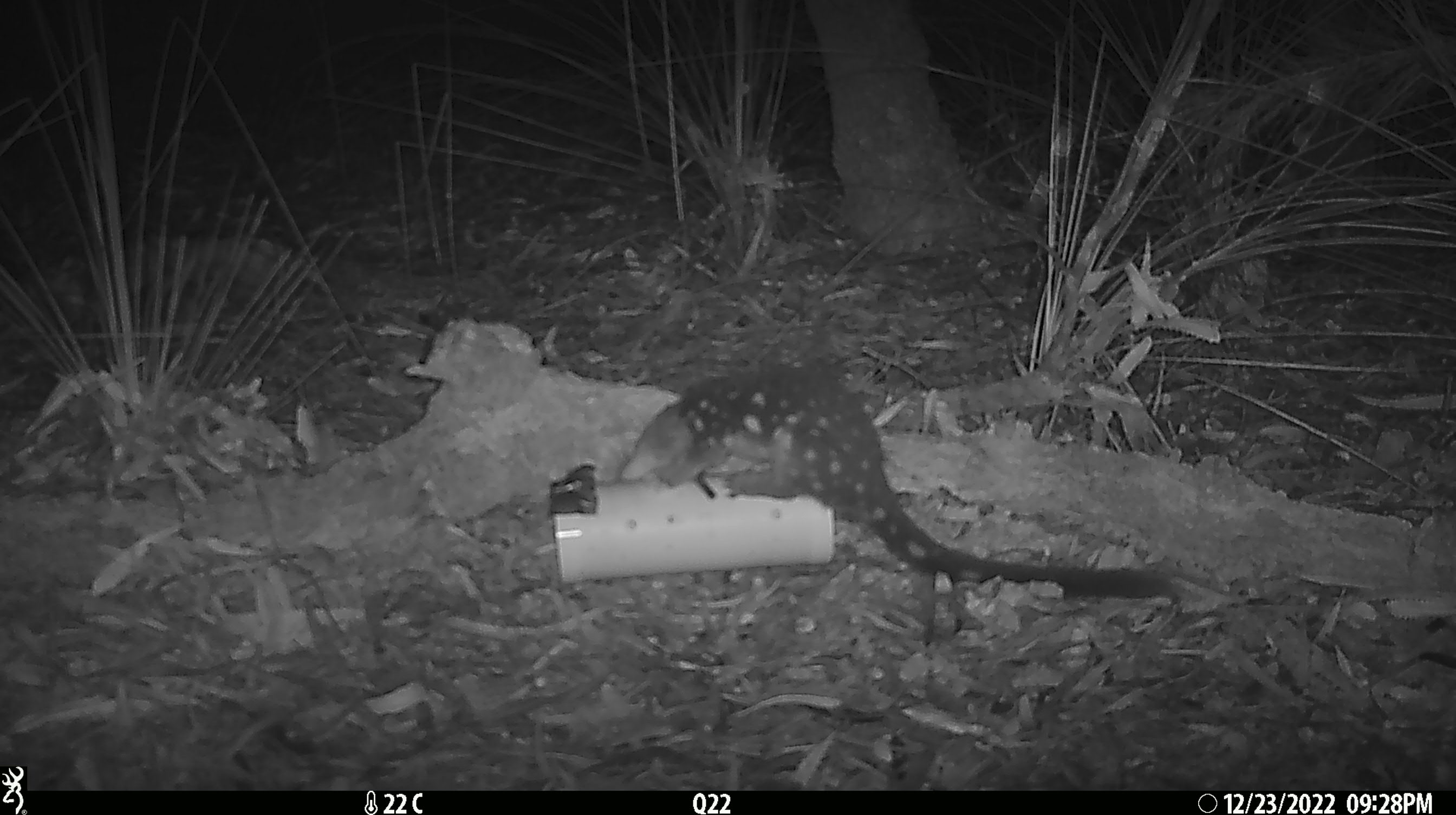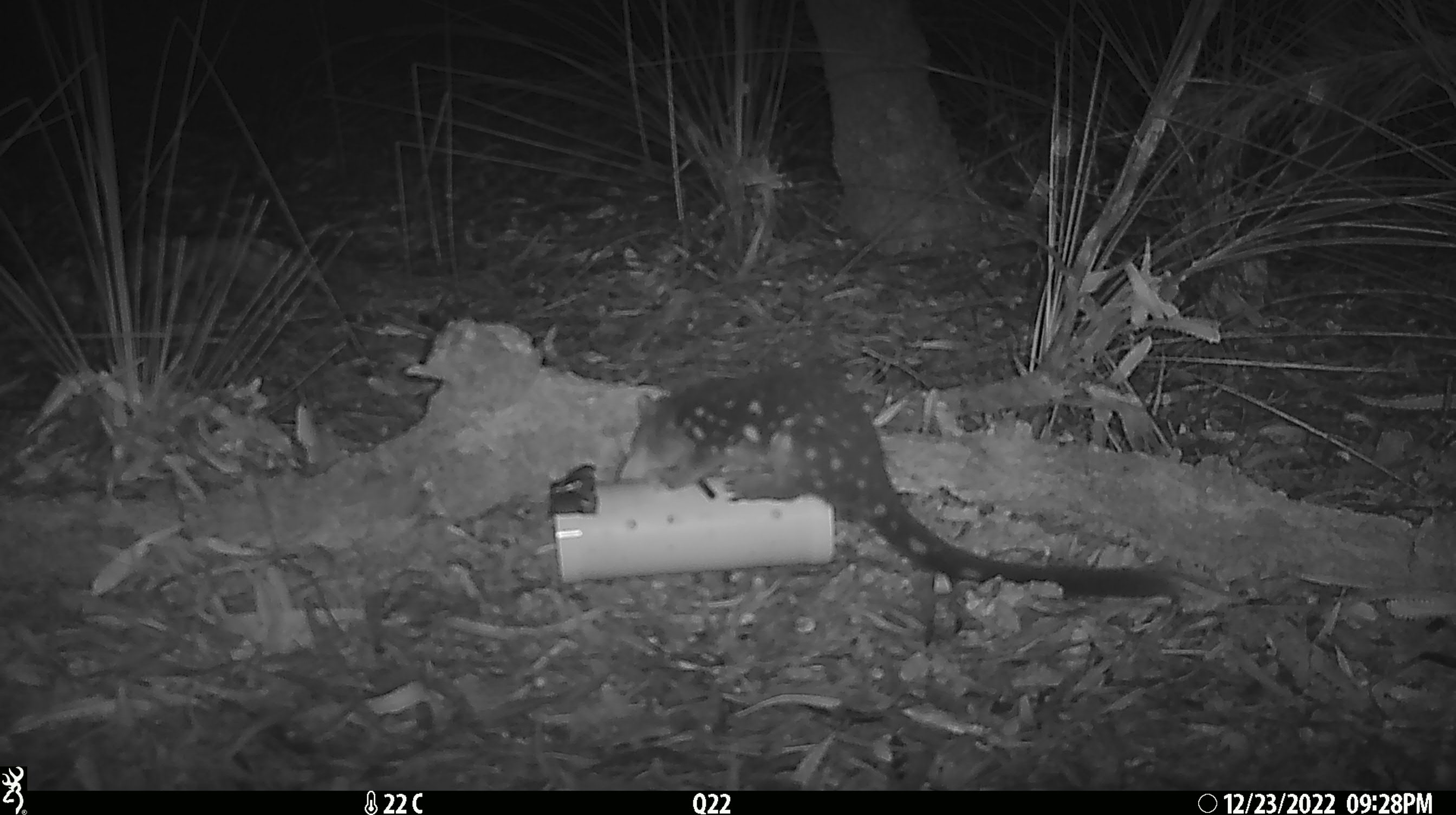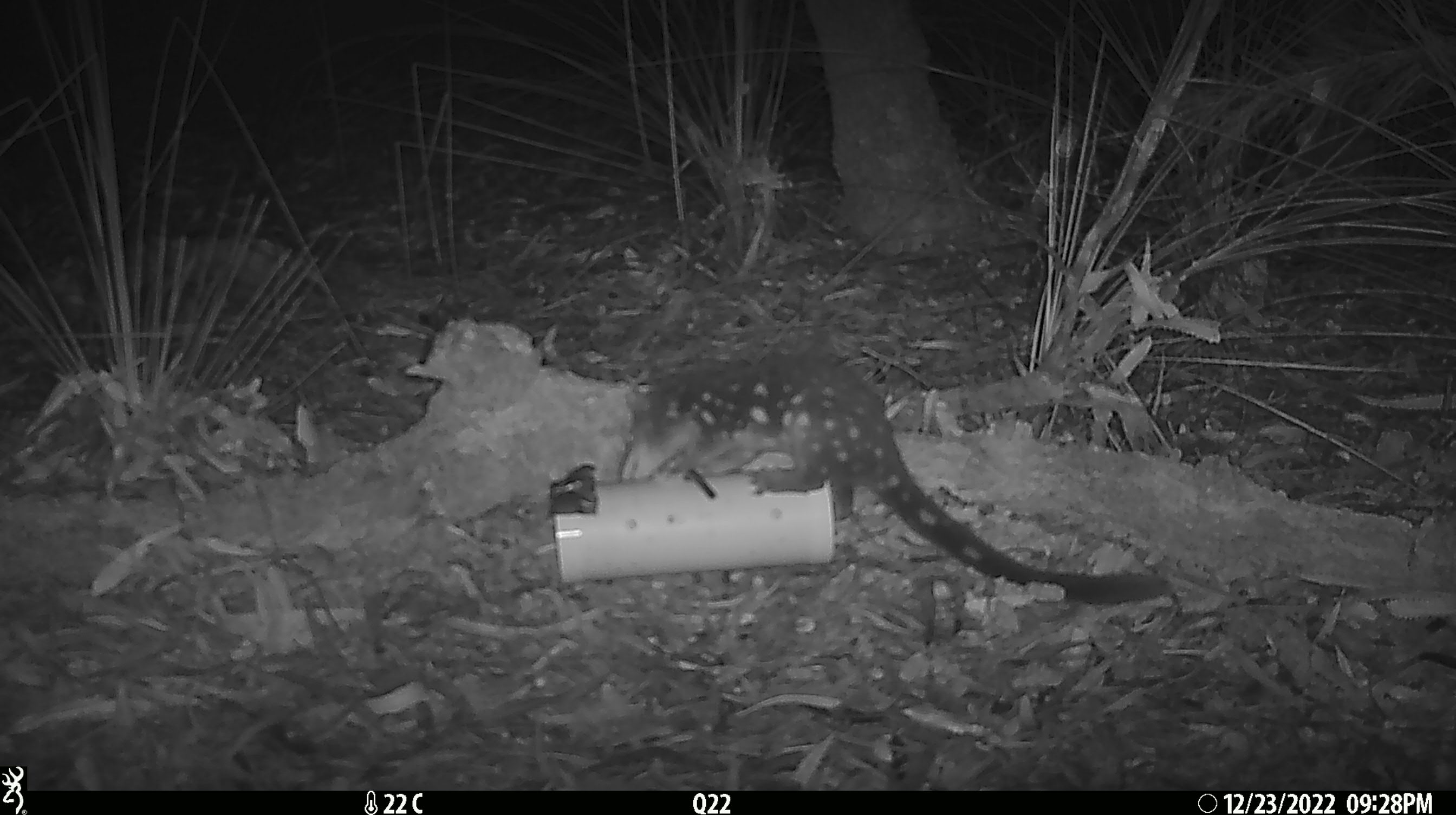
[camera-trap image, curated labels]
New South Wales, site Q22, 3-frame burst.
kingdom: Animalia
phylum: Chordata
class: Mammalia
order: Dasyuromorphia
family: Dasyuridae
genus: Dasyurus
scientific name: Dasyurus maculatus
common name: spotted-tailed quoll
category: quoll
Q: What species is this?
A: Quoll (spotted-tailed quoll) (Dasyurus maculatus).